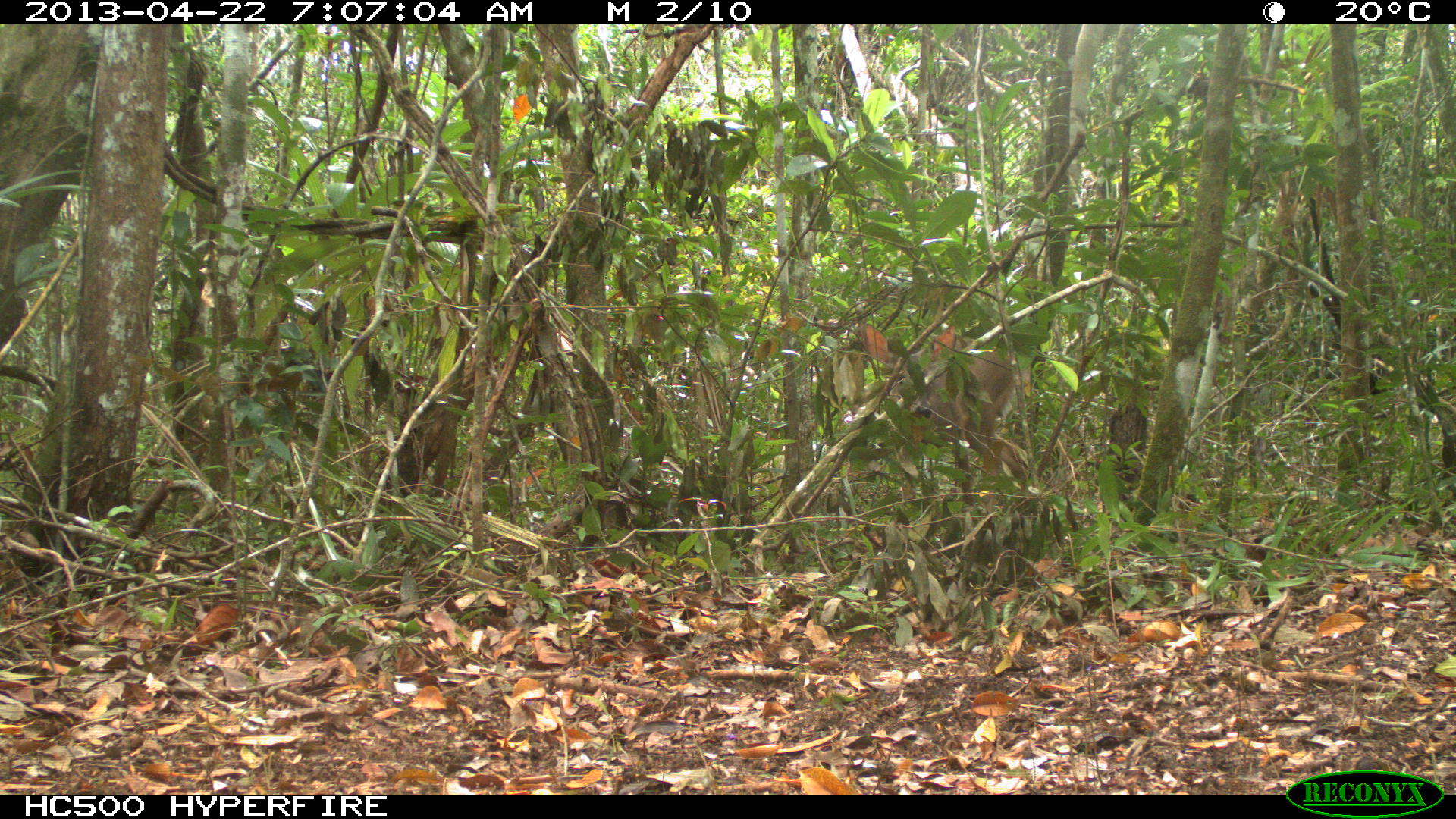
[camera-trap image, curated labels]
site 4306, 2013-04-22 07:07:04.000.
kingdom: Animalia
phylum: Chordata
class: Mammalia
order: Artiodactyla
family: Cervidae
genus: Odocoileus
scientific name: Odocoileus virginianus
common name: white-tailed deer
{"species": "Odocoileus virginianus (white-tailed deer)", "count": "1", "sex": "female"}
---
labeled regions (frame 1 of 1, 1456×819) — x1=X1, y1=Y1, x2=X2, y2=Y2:
odocoileus virginianus: x1=860, y1=337, x2=1029, y2=488